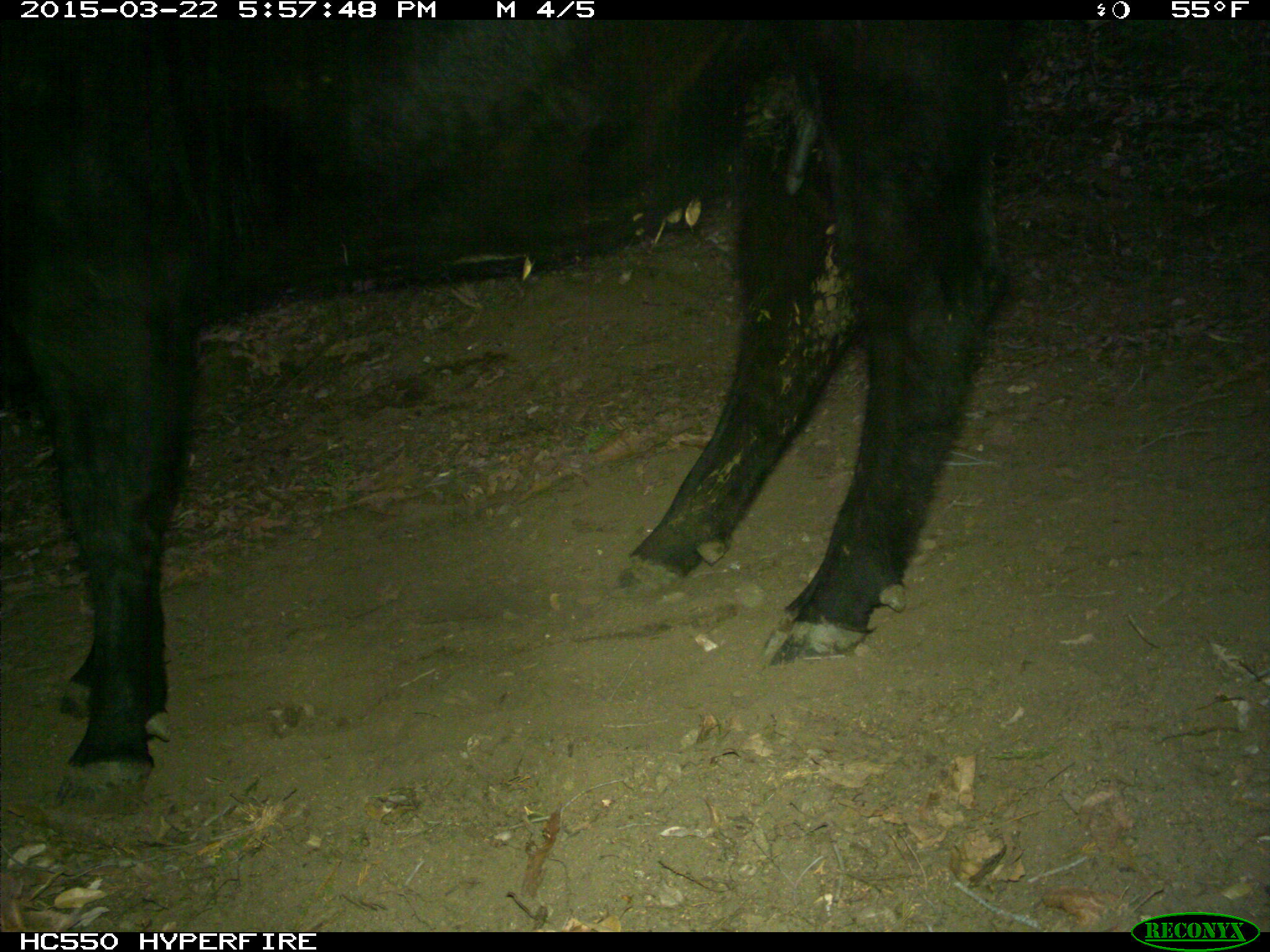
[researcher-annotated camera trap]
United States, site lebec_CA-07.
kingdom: Animalia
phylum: Chordata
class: Mammalia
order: Artiodactyla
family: Bovidae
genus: Bos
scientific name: Bos taurus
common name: domestic cow